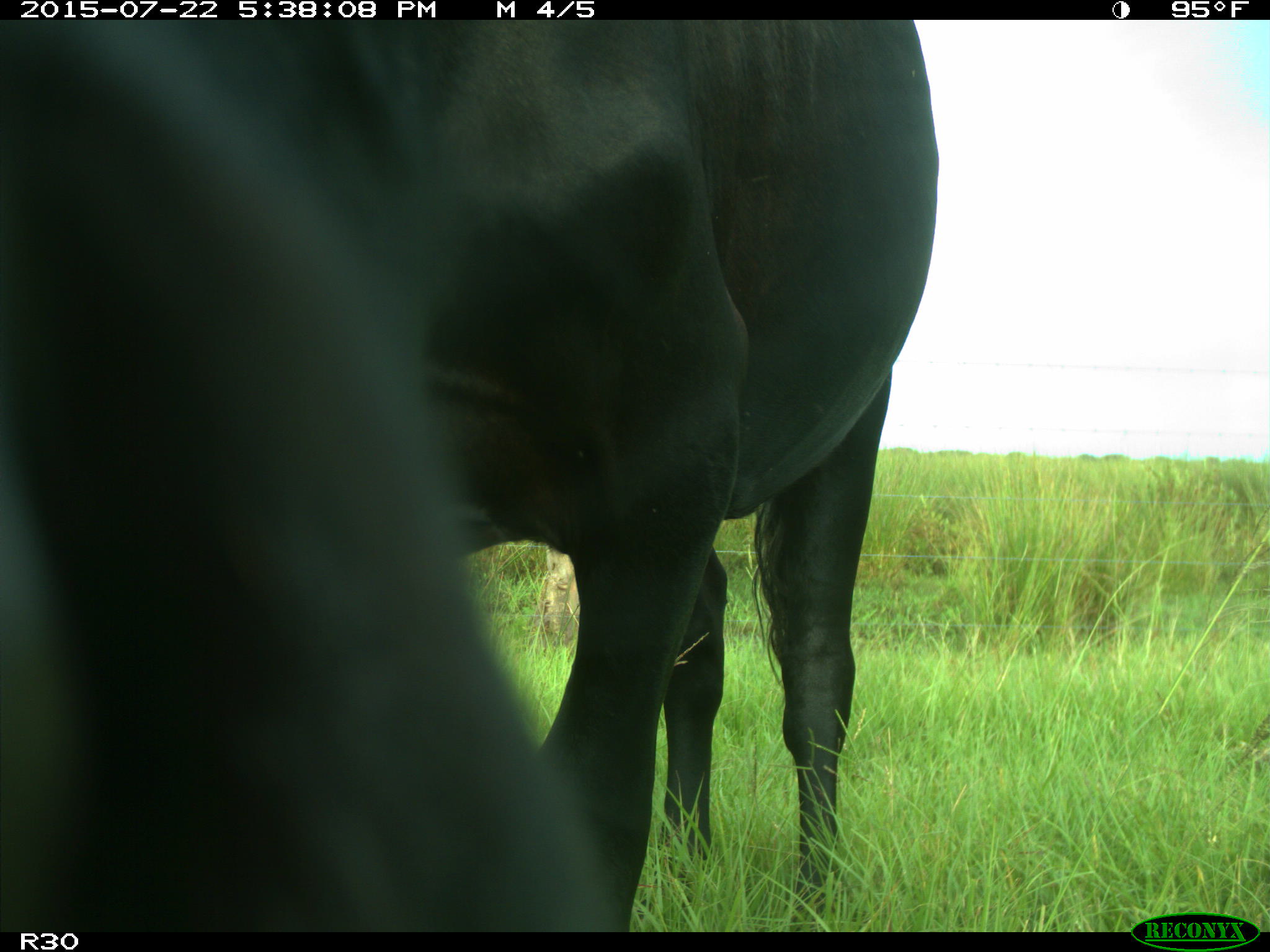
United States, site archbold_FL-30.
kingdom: Animalia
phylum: Chordata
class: Mammalia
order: Artiodactyla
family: Bovidae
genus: Bos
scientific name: Bos taurus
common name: domestic cow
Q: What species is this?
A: Bos taurus (domestic cow).